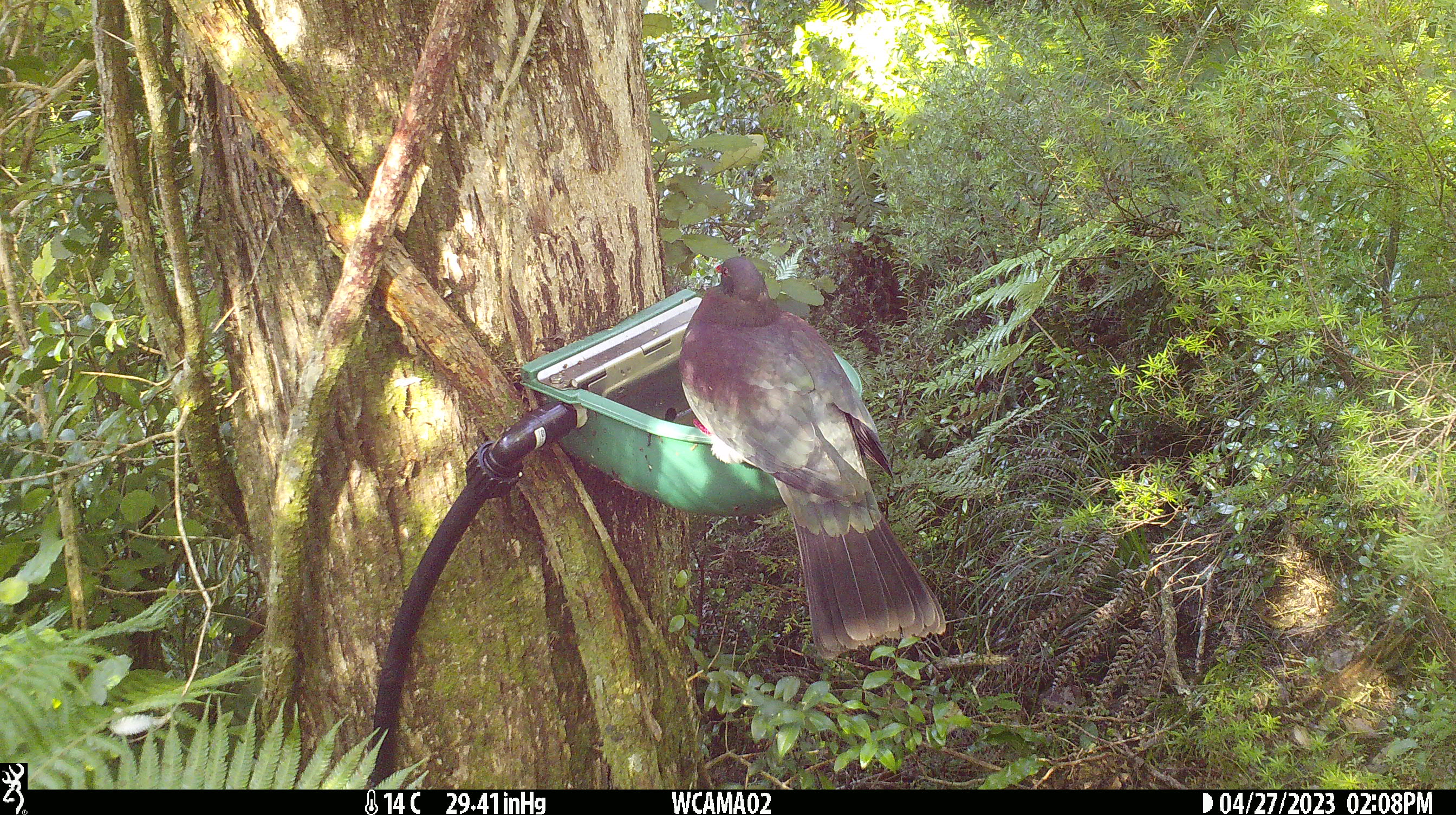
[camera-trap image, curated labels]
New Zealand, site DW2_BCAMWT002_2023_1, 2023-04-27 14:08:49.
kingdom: Animalia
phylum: Chordata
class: Aves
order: Columbiformes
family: Columbidae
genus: Hemiphaga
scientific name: Hemiphaga novaeseelandiae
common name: new zealand pigeon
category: kereru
Kereru (new zealand pigeon) (Hemiphaga novaeseelandiae).